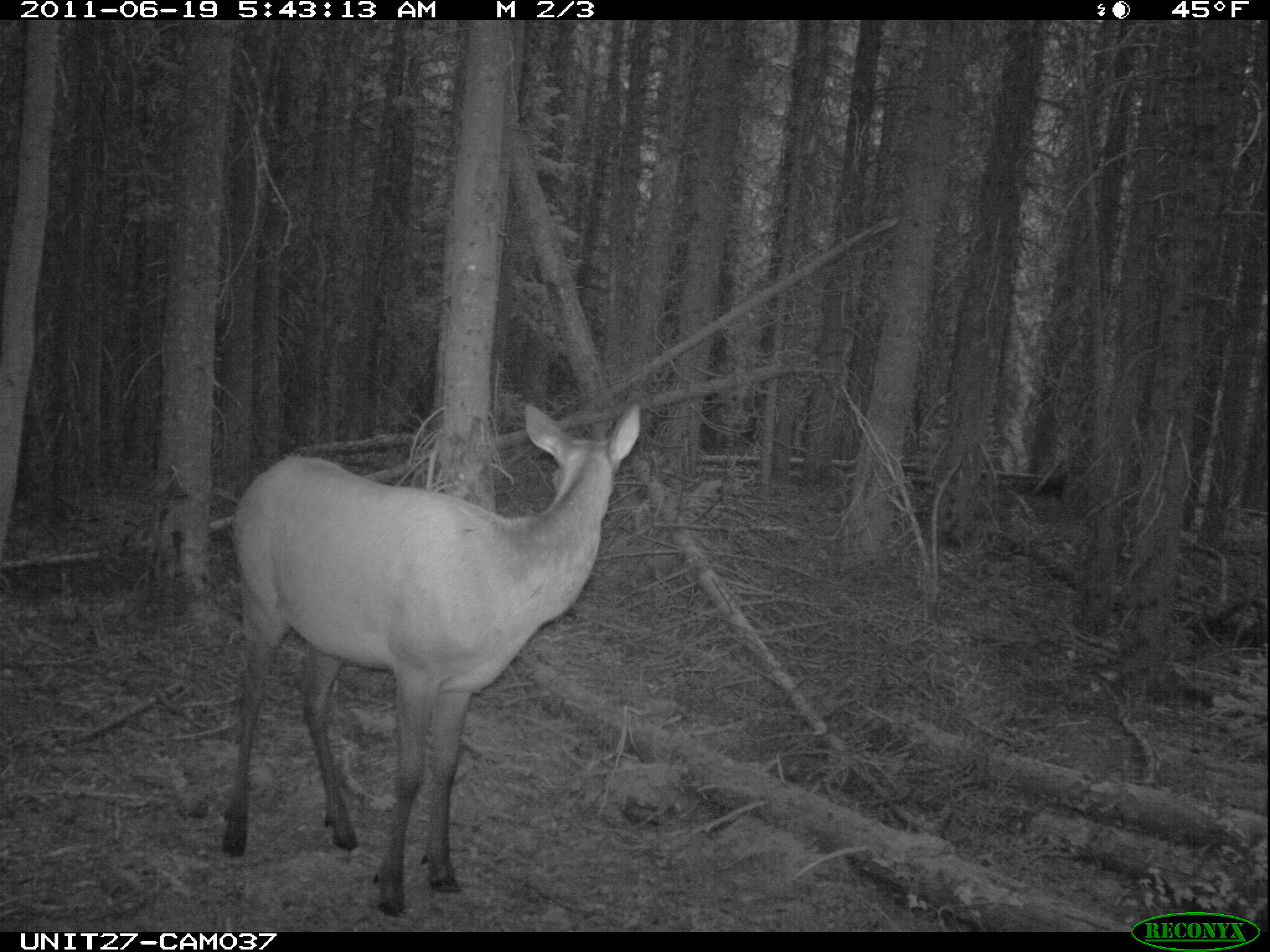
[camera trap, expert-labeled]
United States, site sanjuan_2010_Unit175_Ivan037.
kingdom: Animalia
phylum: Chordata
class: Mammalia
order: Artiodactyla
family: Cervidae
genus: Cervus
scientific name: Cervus elaphus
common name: red deer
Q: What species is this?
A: Cervus elaphus (red deer).